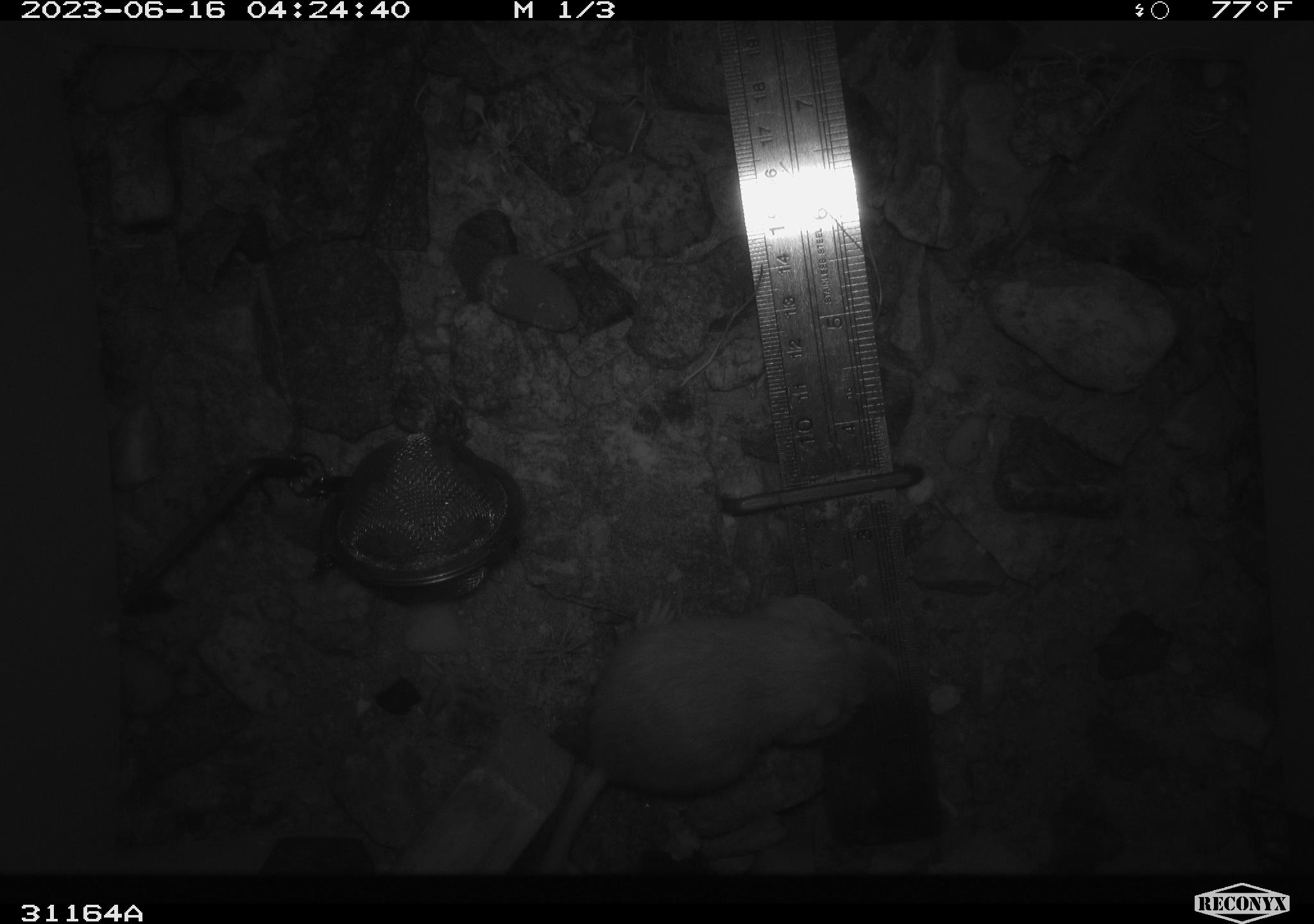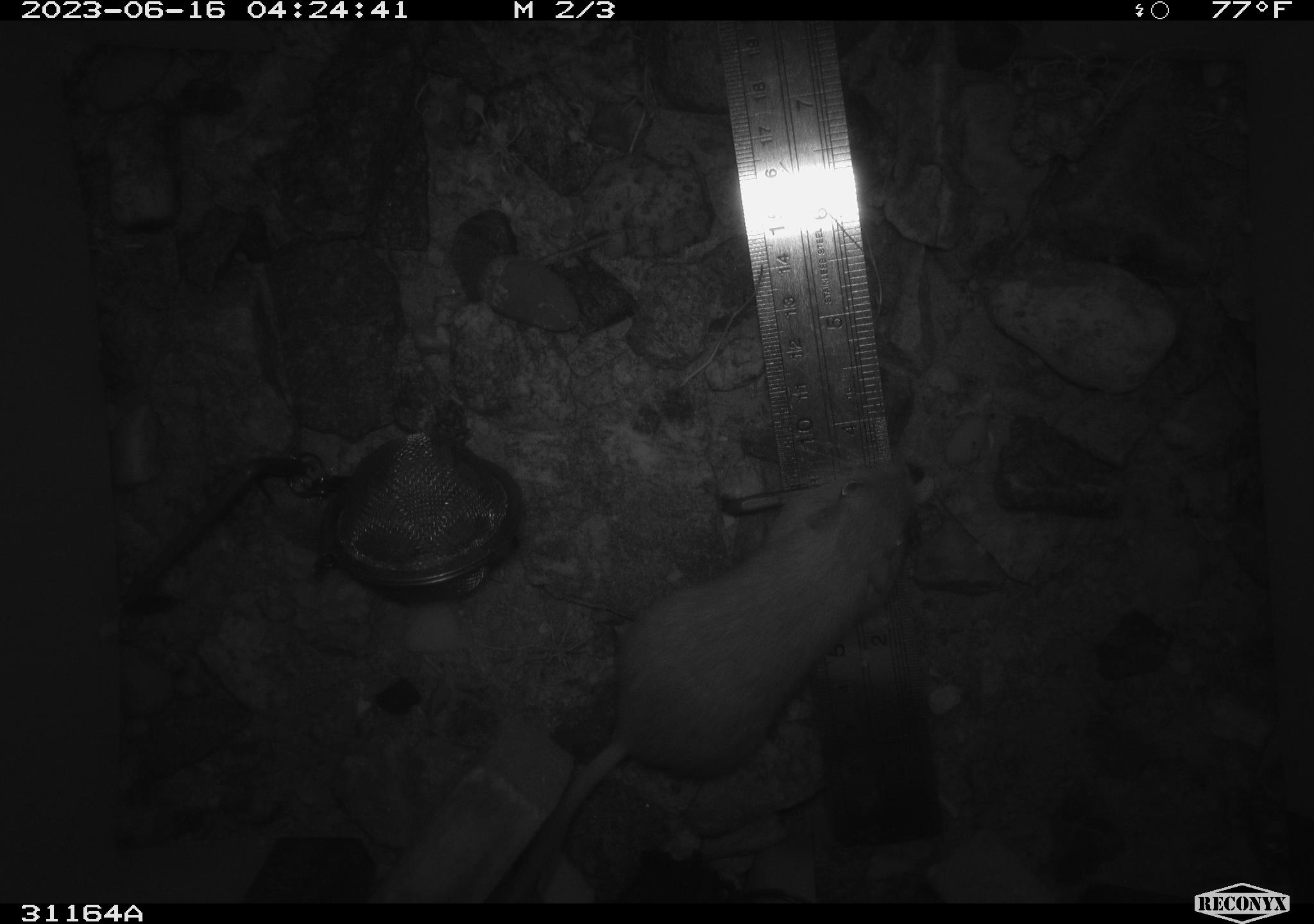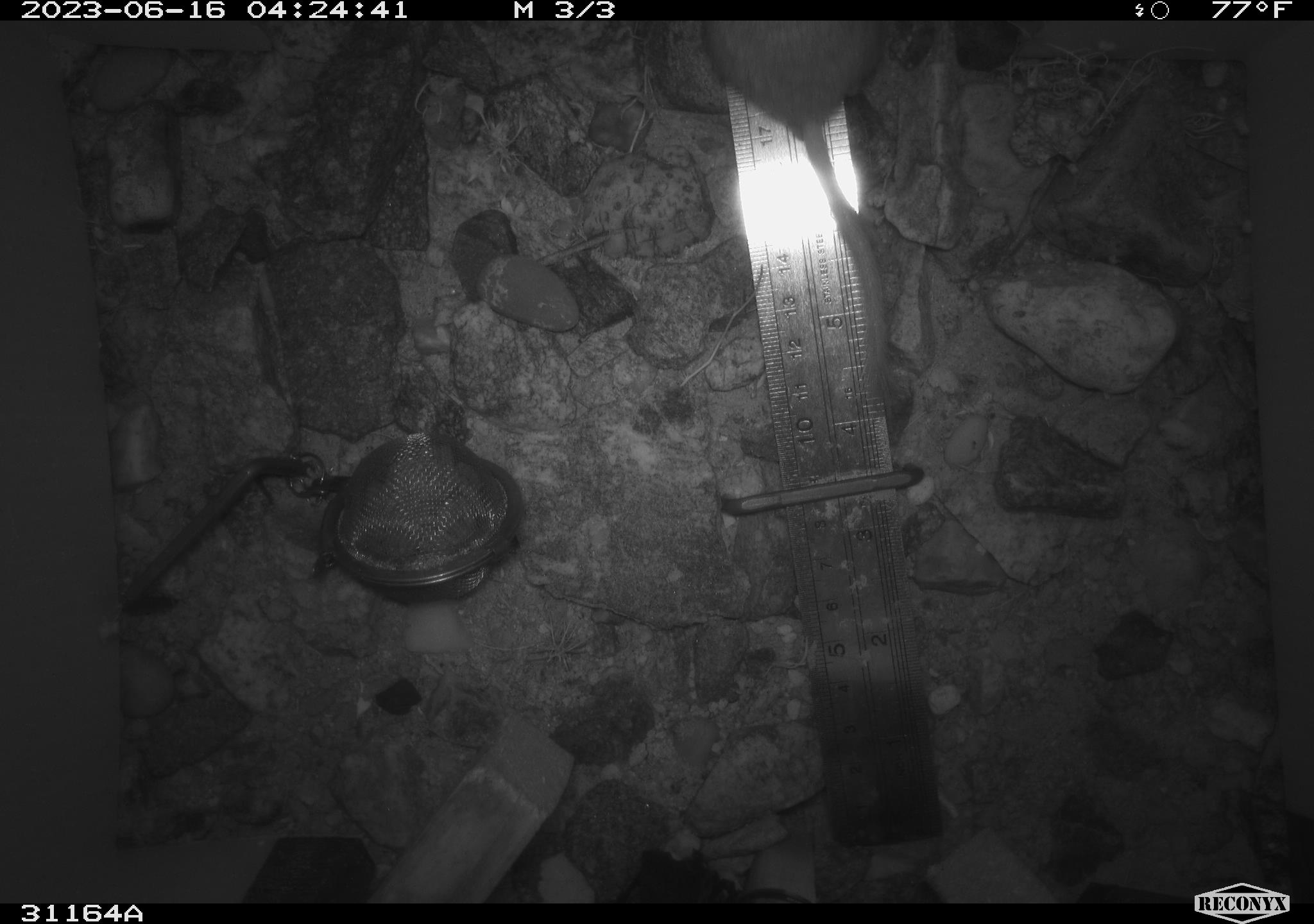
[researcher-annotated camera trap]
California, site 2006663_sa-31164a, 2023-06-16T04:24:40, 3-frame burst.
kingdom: Animalia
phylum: Chordata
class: Mammalia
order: Rodentia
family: Heteromyidae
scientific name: Heteromyidae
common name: kangaroo rats and pocket mice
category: heteromyidae family